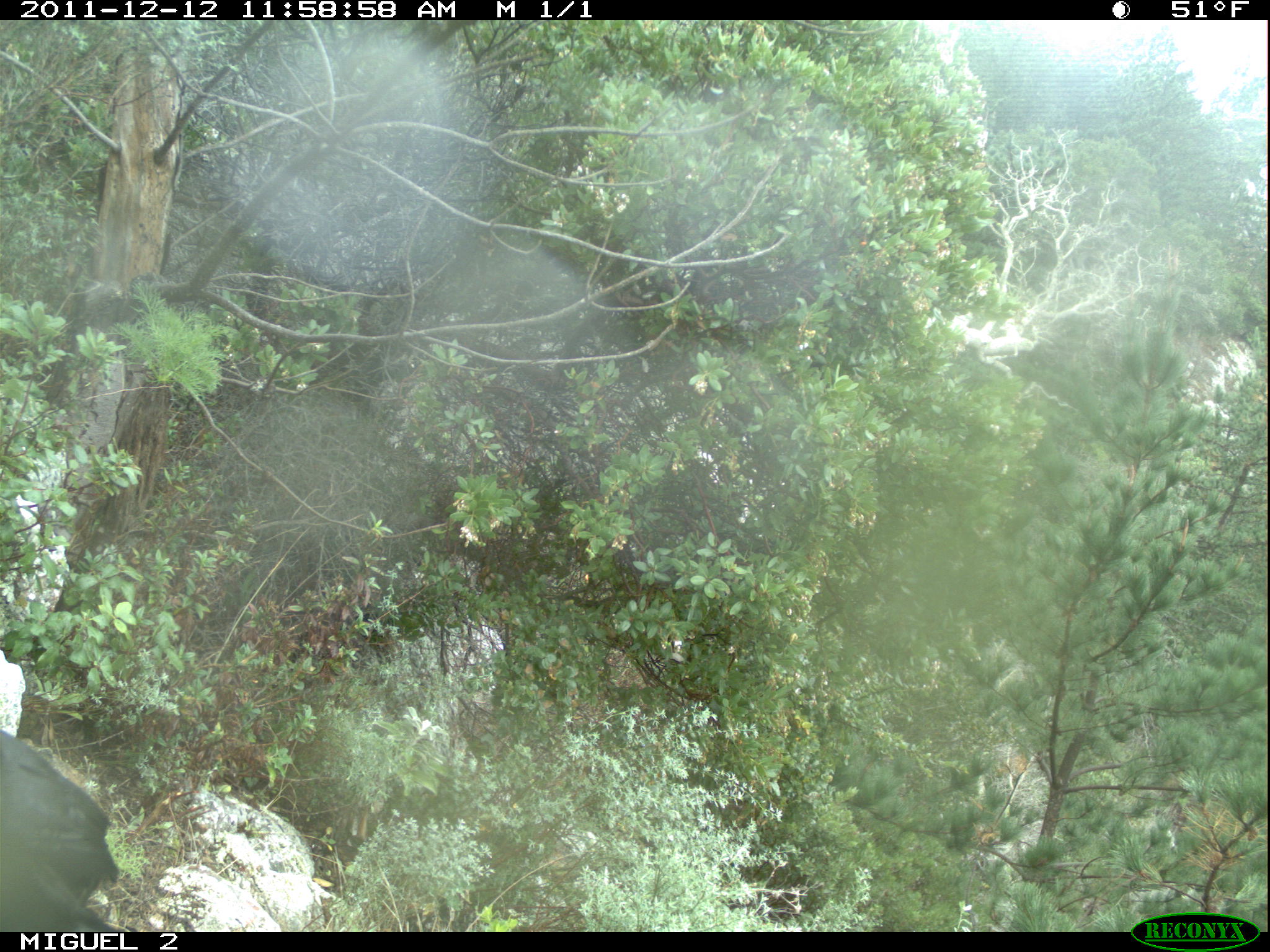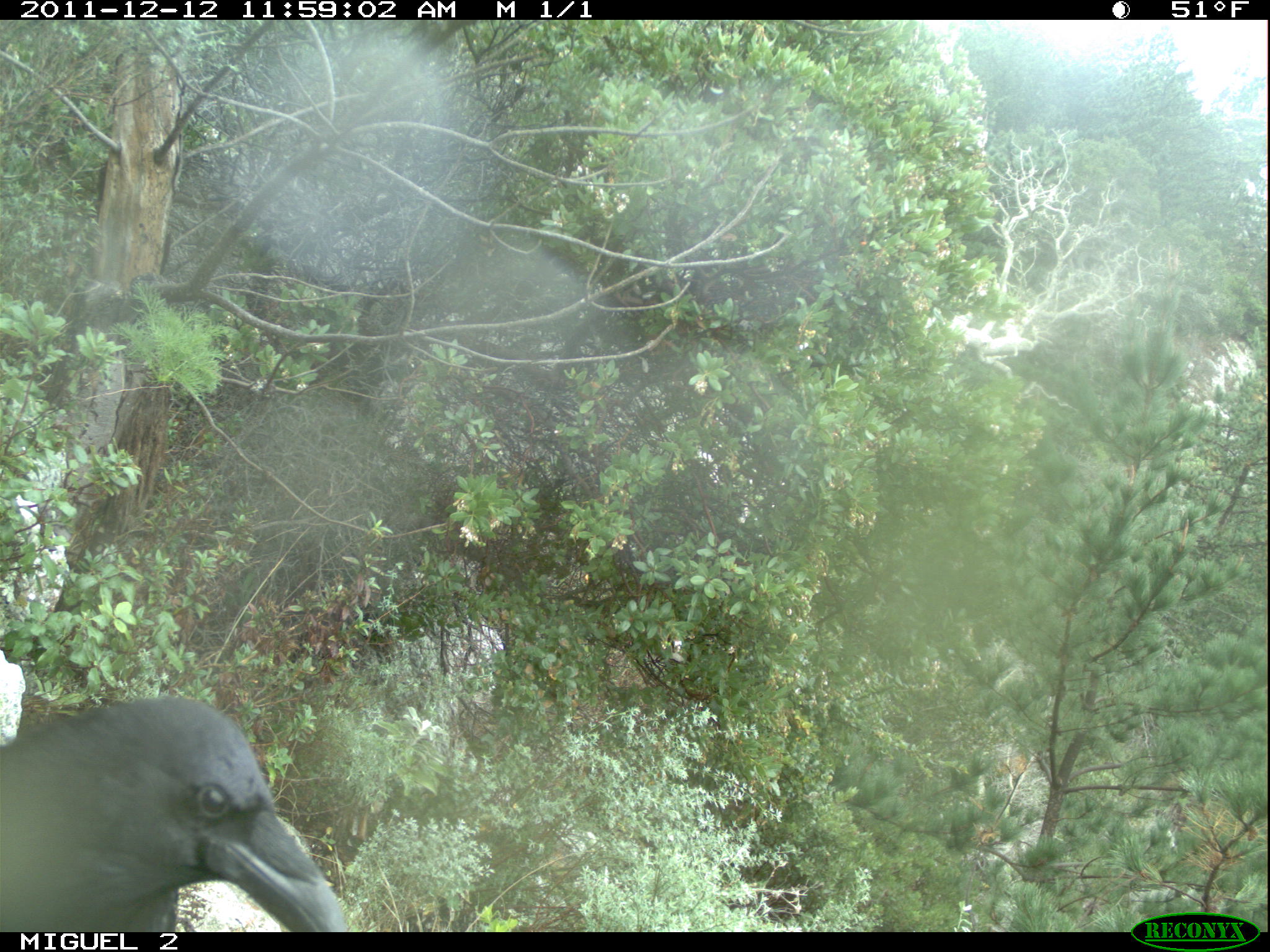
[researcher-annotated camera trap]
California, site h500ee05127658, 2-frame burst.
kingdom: Animalia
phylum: Chordata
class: Aves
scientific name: Aves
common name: bird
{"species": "bird (Aves)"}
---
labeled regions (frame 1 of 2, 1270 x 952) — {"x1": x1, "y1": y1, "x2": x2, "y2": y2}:
bird: {"x1": 0, "y1": 728, "x2": 120, "y2": 932}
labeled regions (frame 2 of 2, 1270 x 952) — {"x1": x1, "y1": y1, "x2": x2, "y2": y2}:
bird: {"x1": 0, "y1": 697, "x2": 348, "y2": 932}